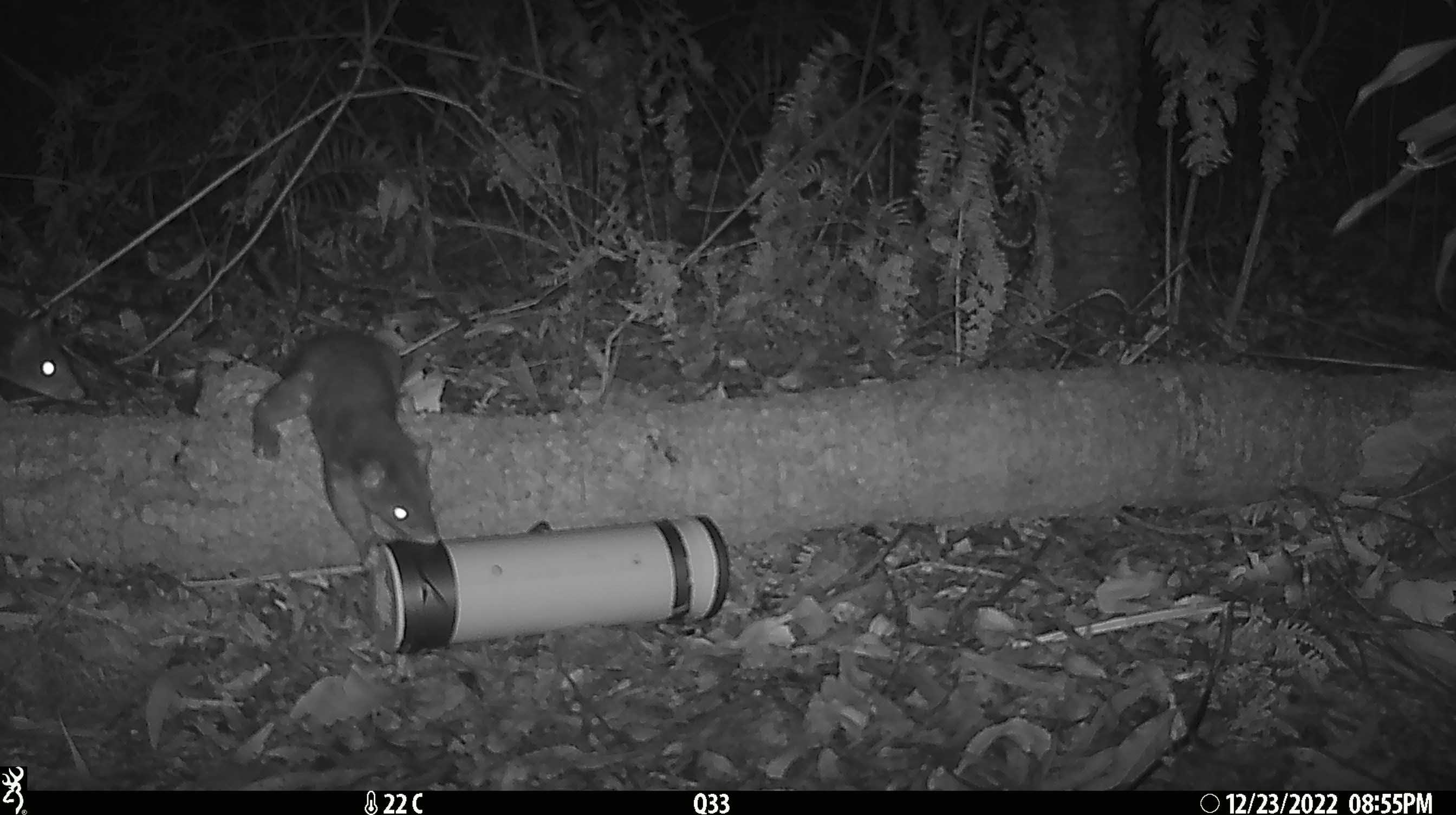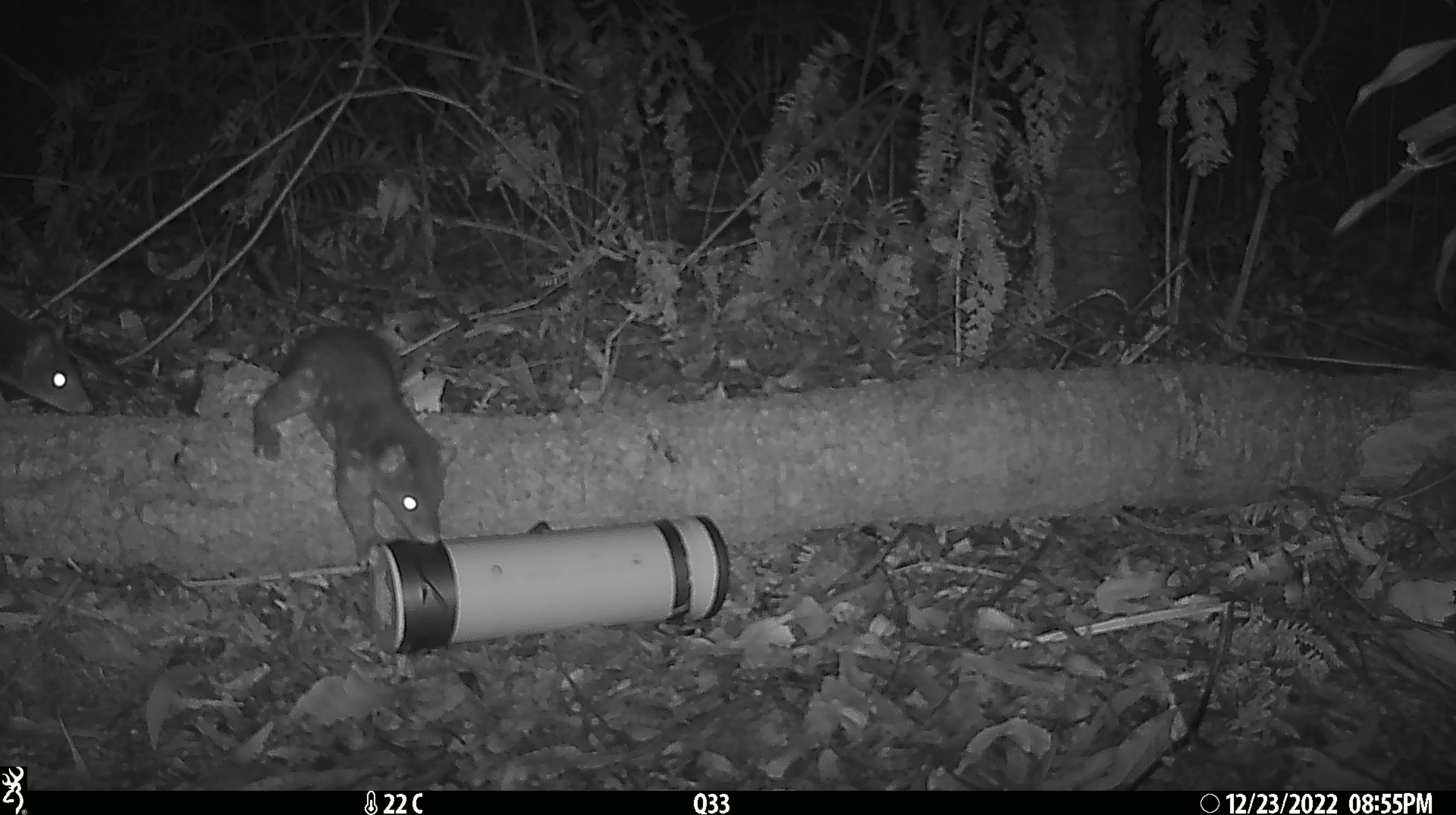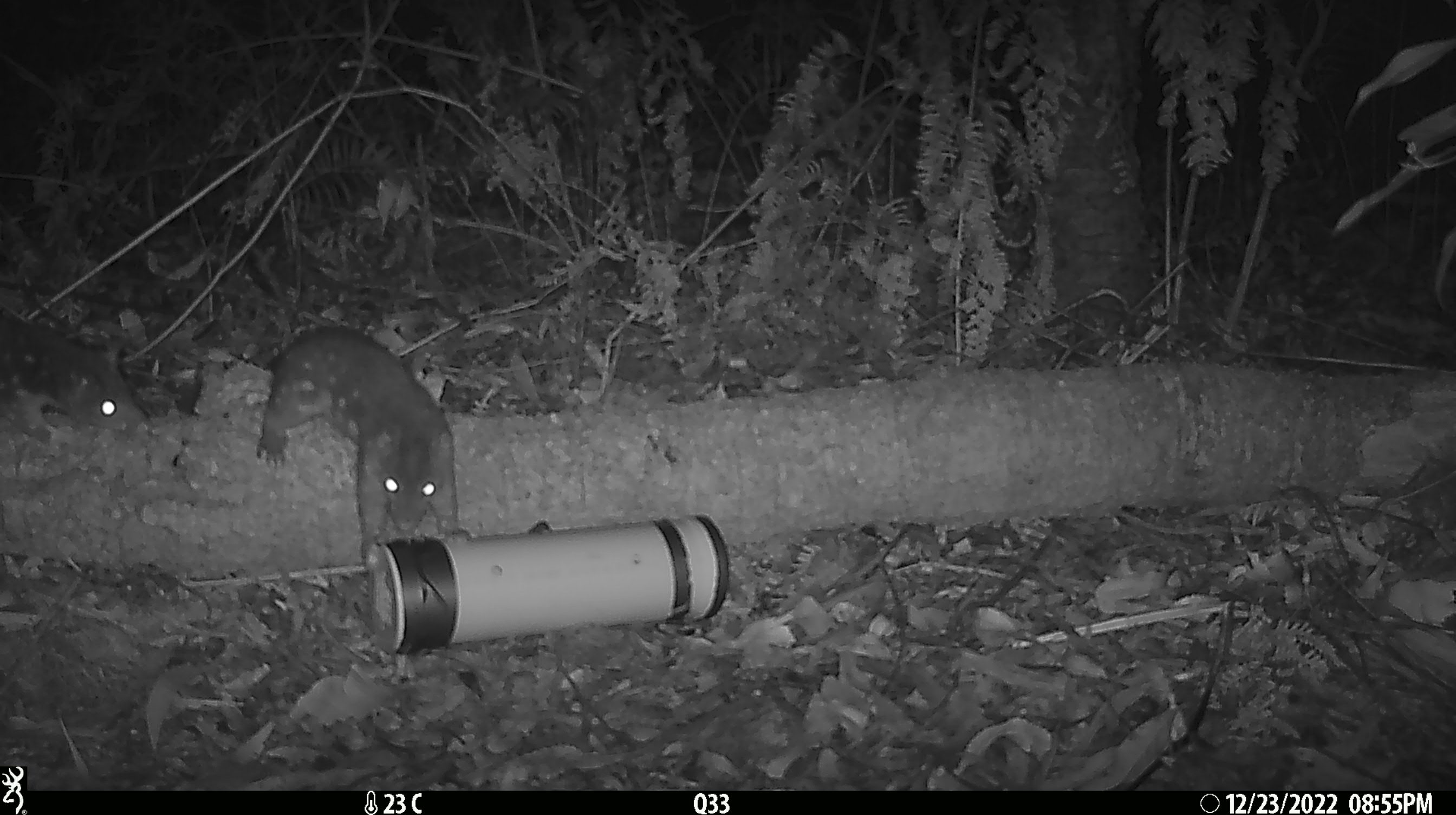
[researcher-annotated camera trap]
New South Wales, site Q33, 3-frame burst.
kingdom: Animalia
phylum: Chordata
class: Mammalia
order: Dasyuromorphia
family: Dasyuridae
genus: Dasyurus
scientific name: Dasyurus maculatus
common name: spotted-tailed quoll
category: quoll